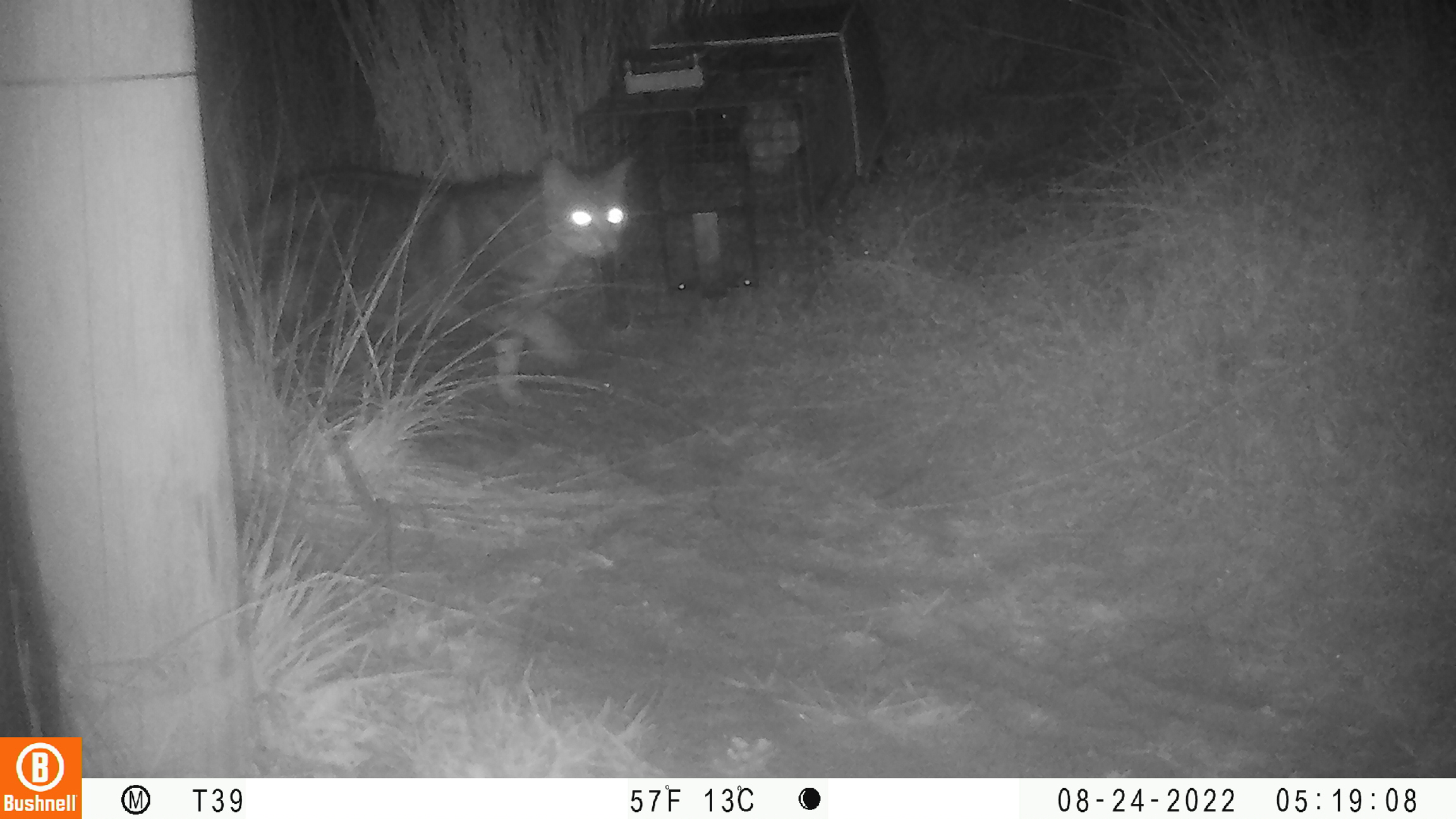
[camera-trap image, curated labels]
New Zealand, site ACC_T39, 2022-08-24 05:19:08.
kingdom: Animalia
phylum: Chordata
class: Mammalia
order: Carnivora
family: Felidae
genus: Felis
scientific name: Felis catus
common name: domestic cat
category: cat